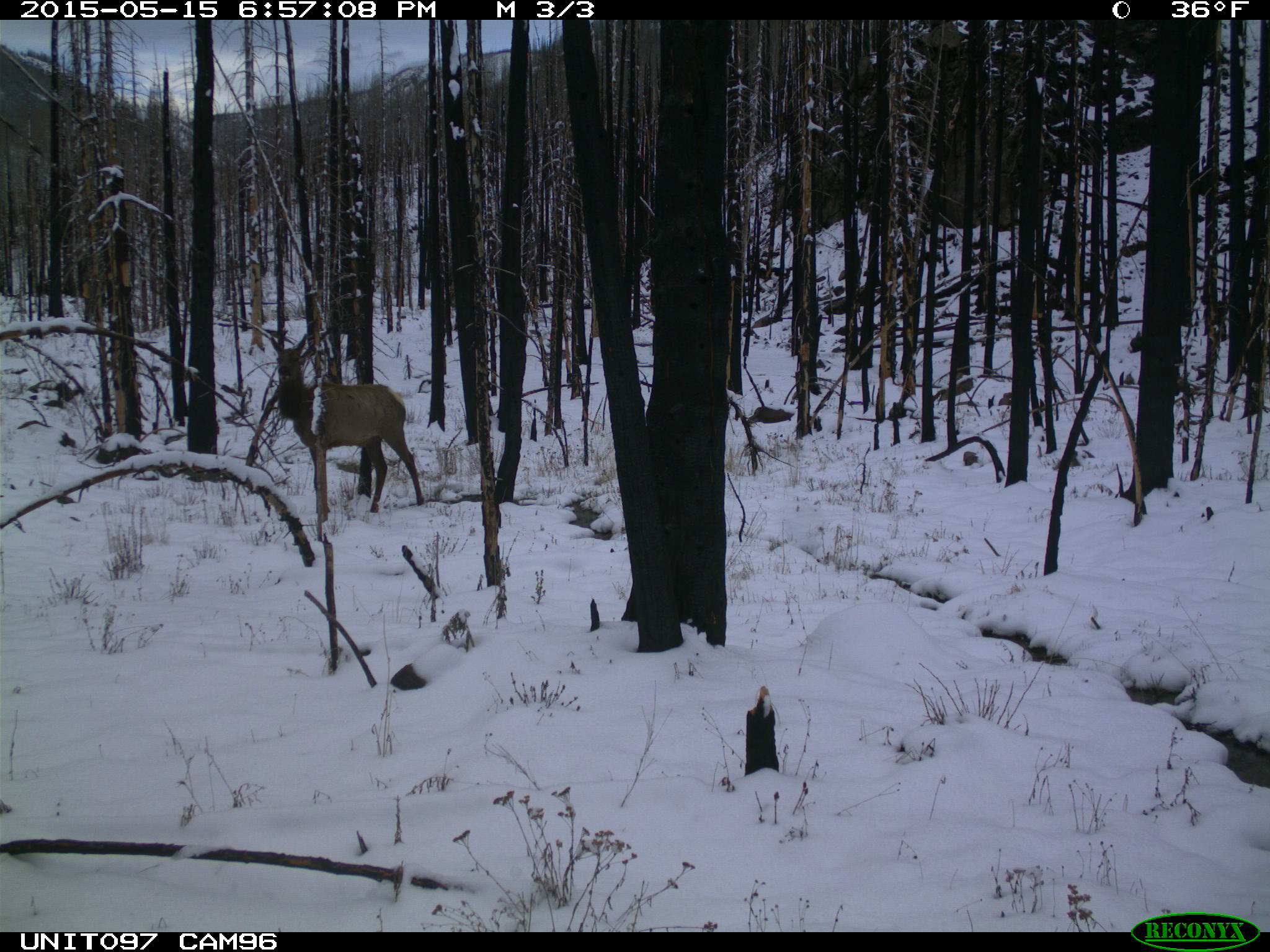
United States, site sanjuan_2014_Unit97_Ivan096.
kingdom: Animalia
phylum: Chordata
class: Mammalia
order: Artiodactyla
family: Cervidae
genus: Cervus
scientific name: Cervus elaphus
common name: red deer